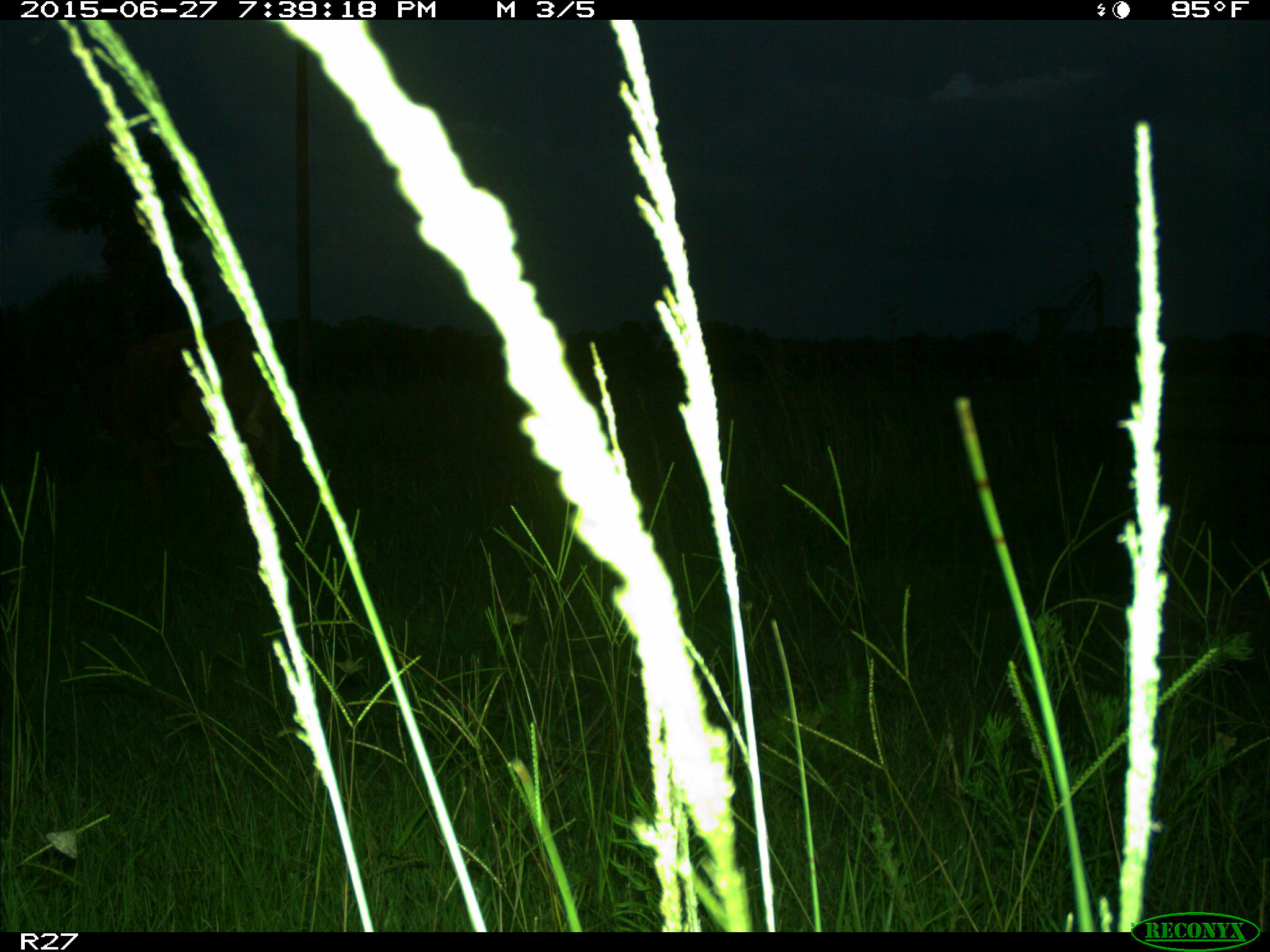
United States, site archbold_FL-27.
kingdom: Animalia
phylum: Chordata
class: Mammalia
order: Artiodactyla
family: Bovidae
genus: Bos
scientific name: Bos taurus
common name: domestic cow